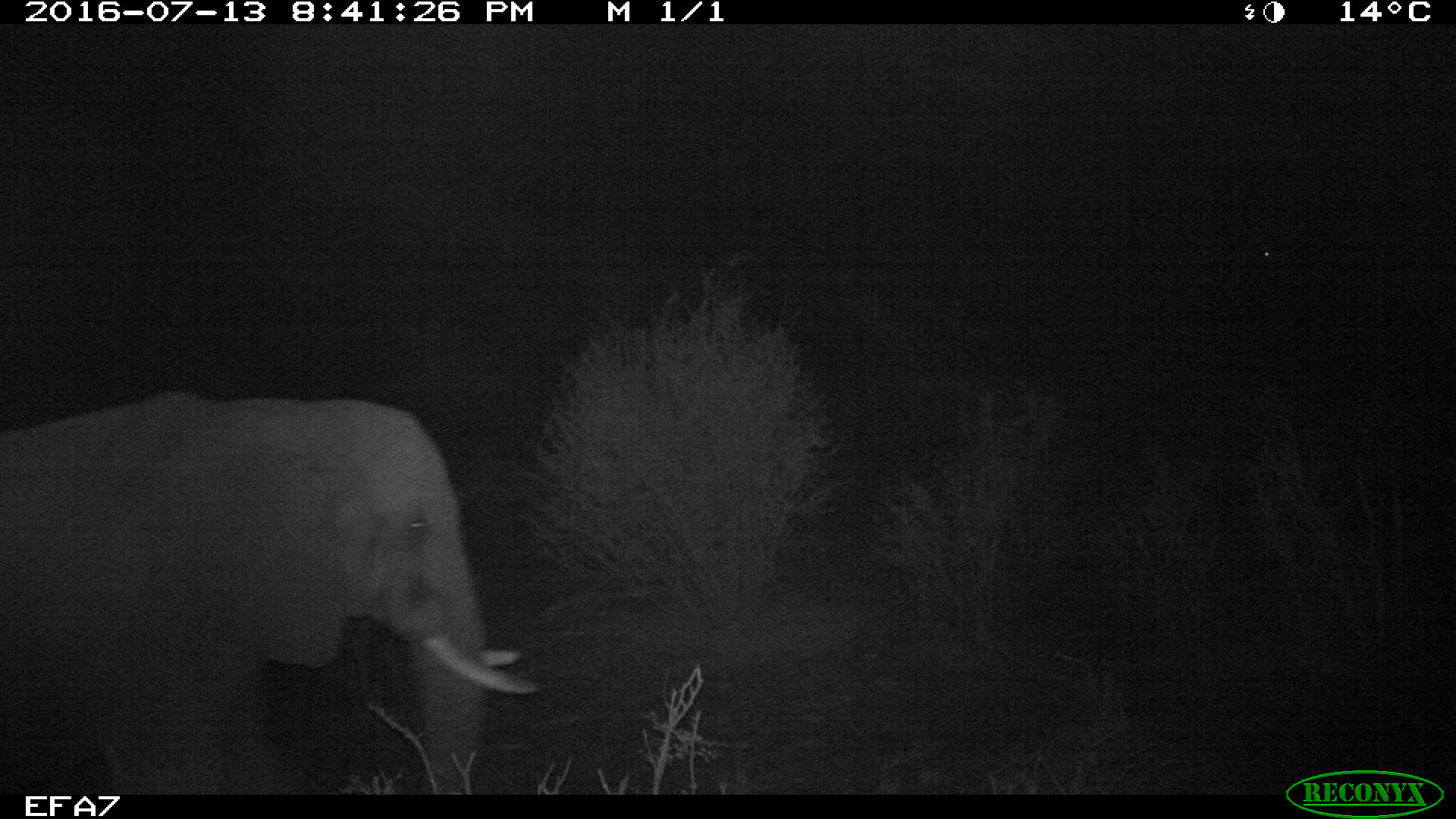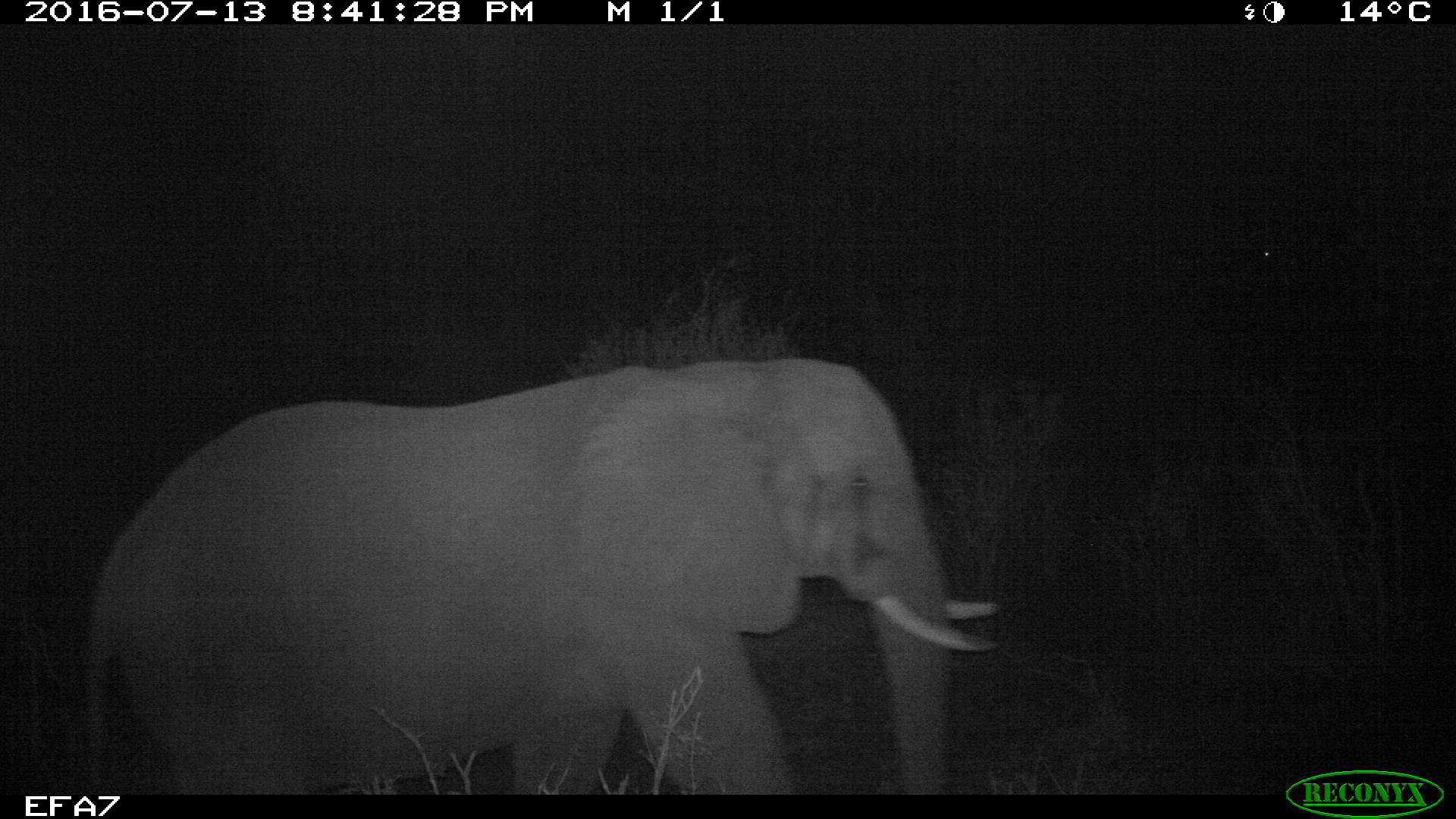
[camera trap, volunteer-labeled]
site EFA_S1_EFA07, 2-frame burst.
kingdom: Animalia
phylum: Chordata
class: Mammalia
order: Proboscidea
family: Elephantidae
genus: Loxodonta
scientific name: Loxodonta africana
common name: african bush elephant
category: elephant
Elephant (african bush elephant) (Loxodonta africana), count 1. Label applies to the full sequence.